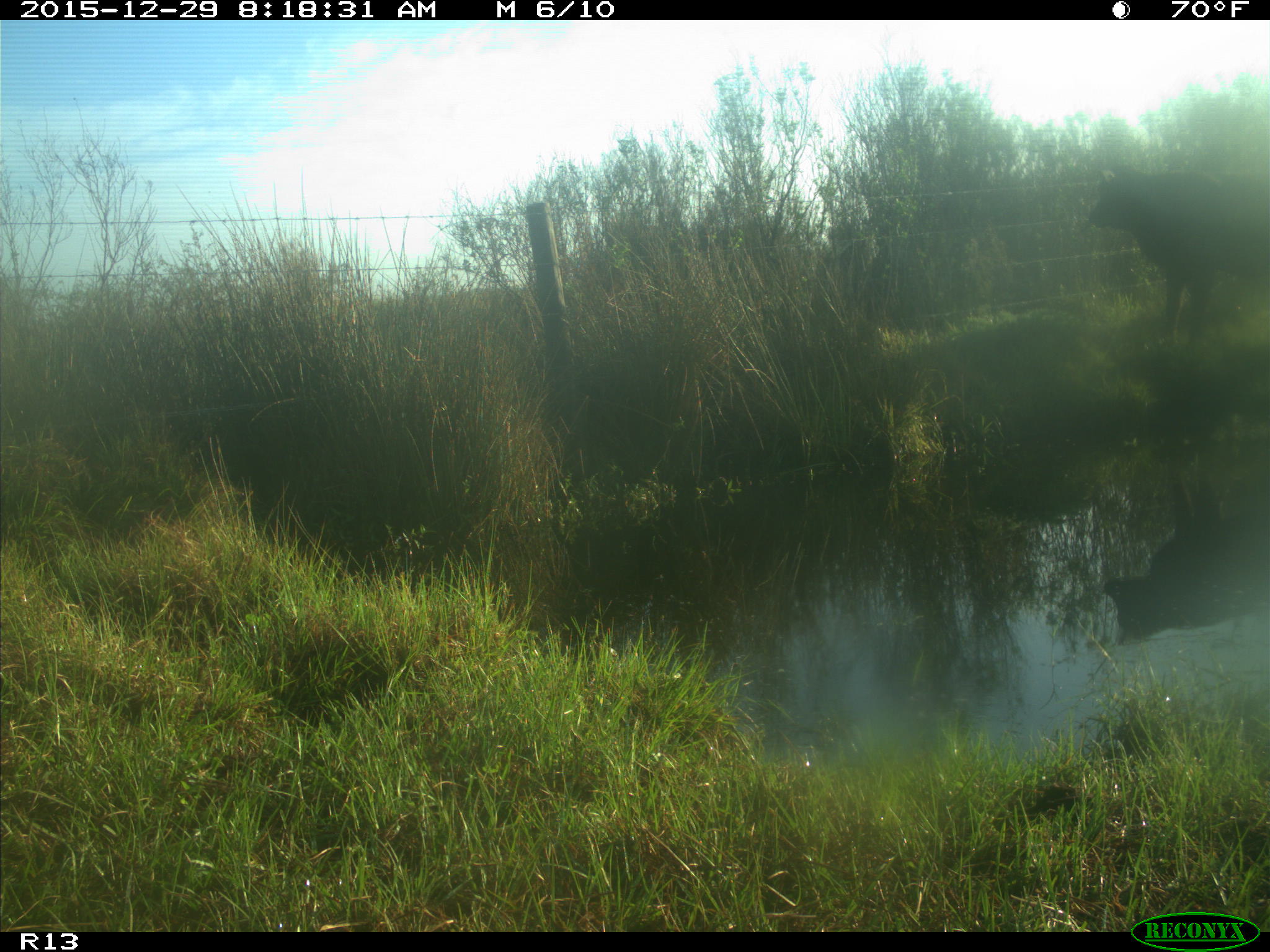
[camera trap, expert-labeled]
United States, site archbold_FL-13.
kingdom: Animalia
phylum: Chordata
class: Mammalia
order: Artiodactyla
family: Bovidae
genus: Bos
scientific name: Bos taurus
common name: domestic cow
Bos taurus (domestic cow).